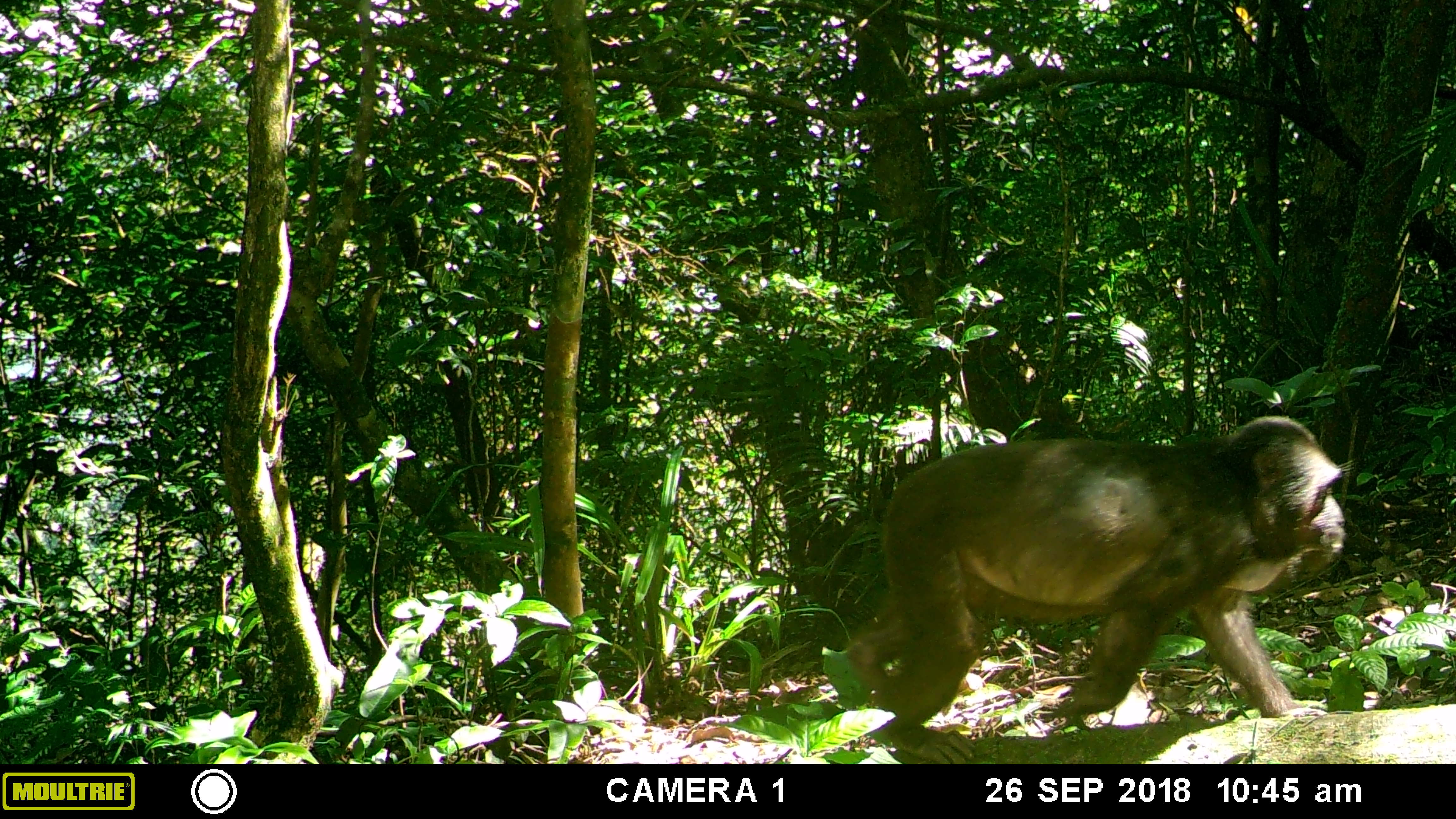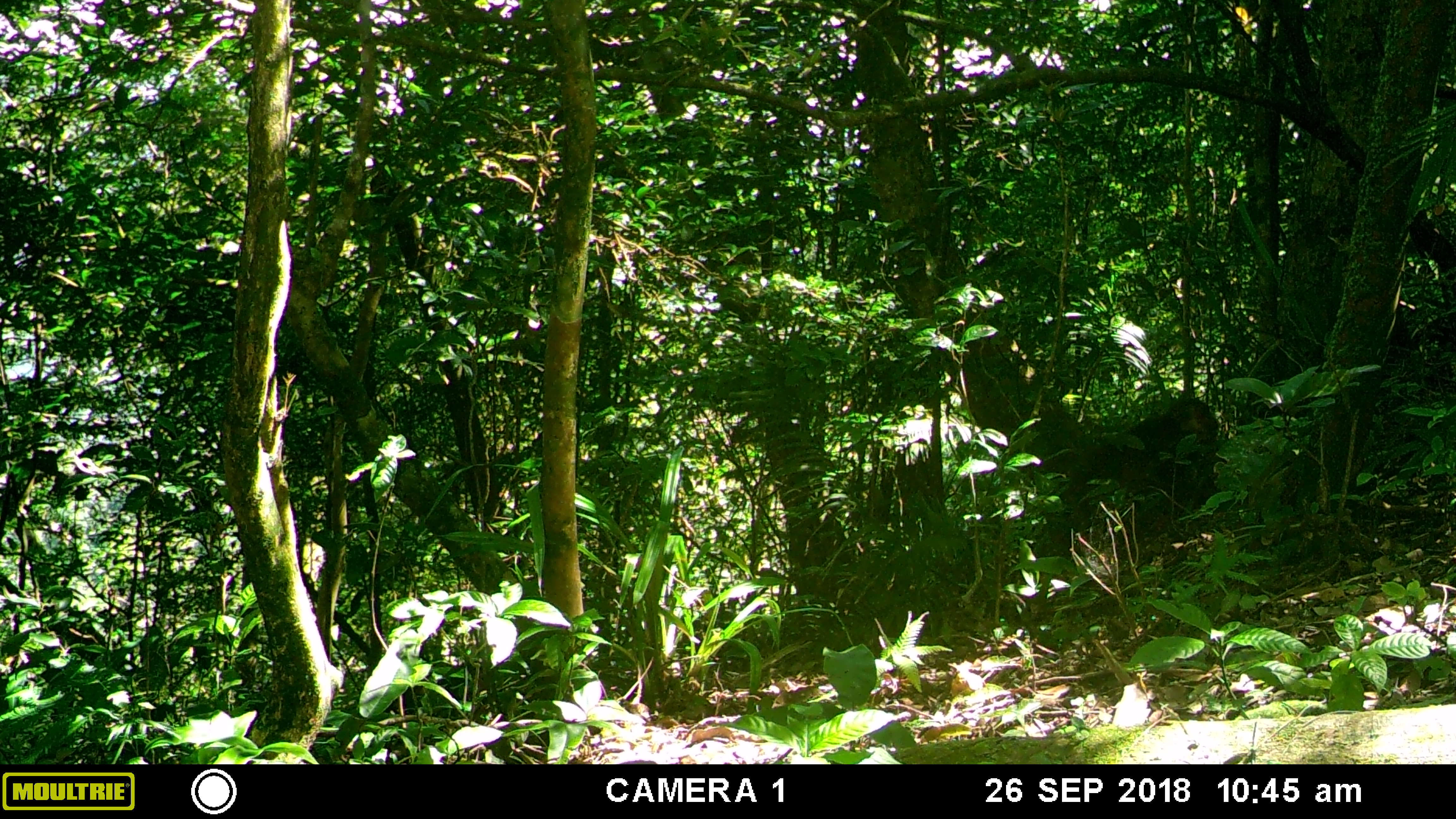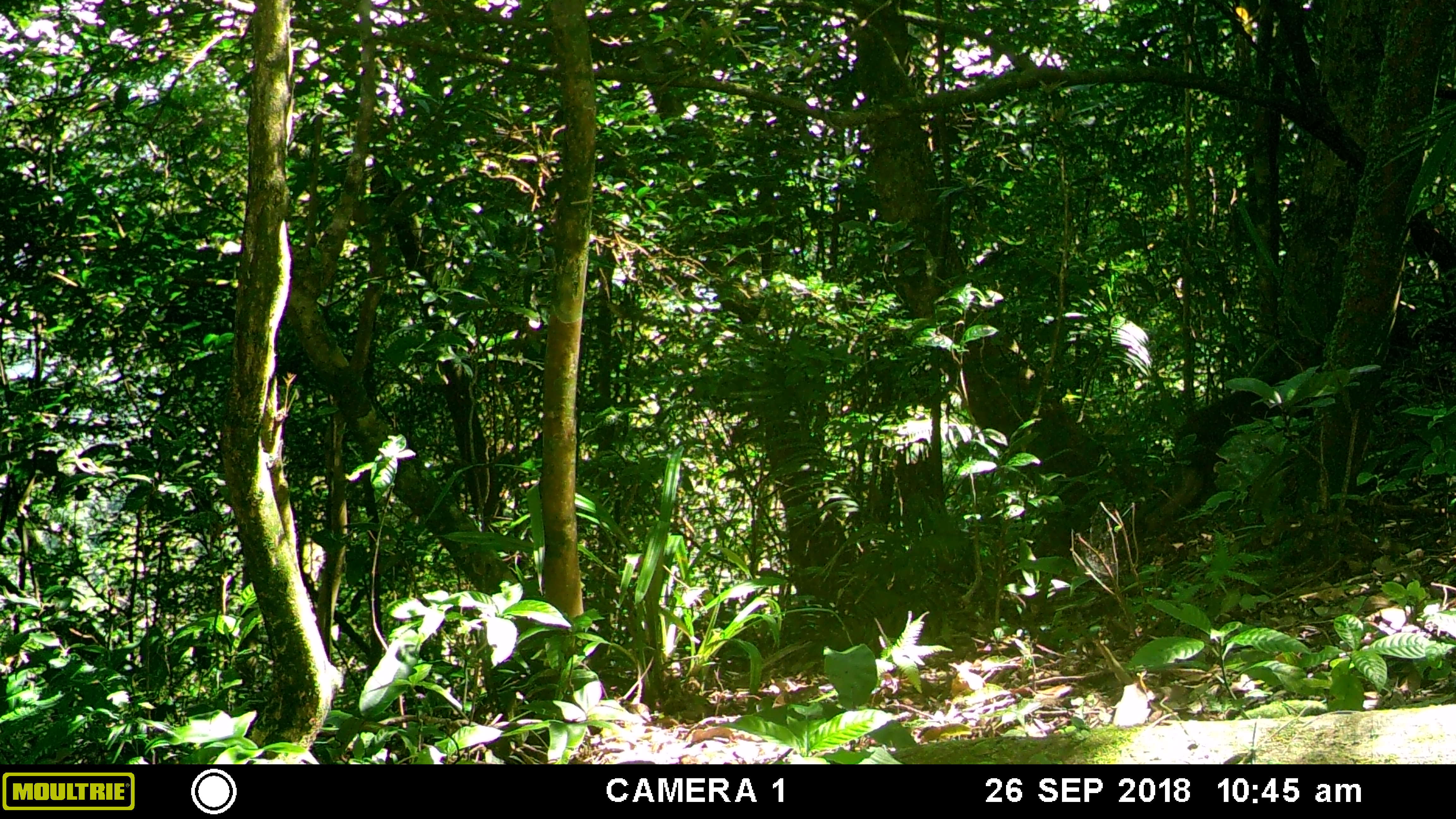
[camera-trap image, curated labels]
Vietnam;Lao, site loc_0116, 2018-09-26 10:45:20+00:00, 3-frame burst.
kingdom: Animalia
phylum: Chordata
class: Mammalia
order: Primates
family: Cercopithecidae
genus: Macaca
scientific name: Macaca arctoides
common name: stump-tailed macaque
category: stump tailed macaque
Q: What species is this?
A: Stump tailed macaque (stump-tailed macaque) (Macaca arctoides).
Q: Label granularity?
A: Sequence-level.